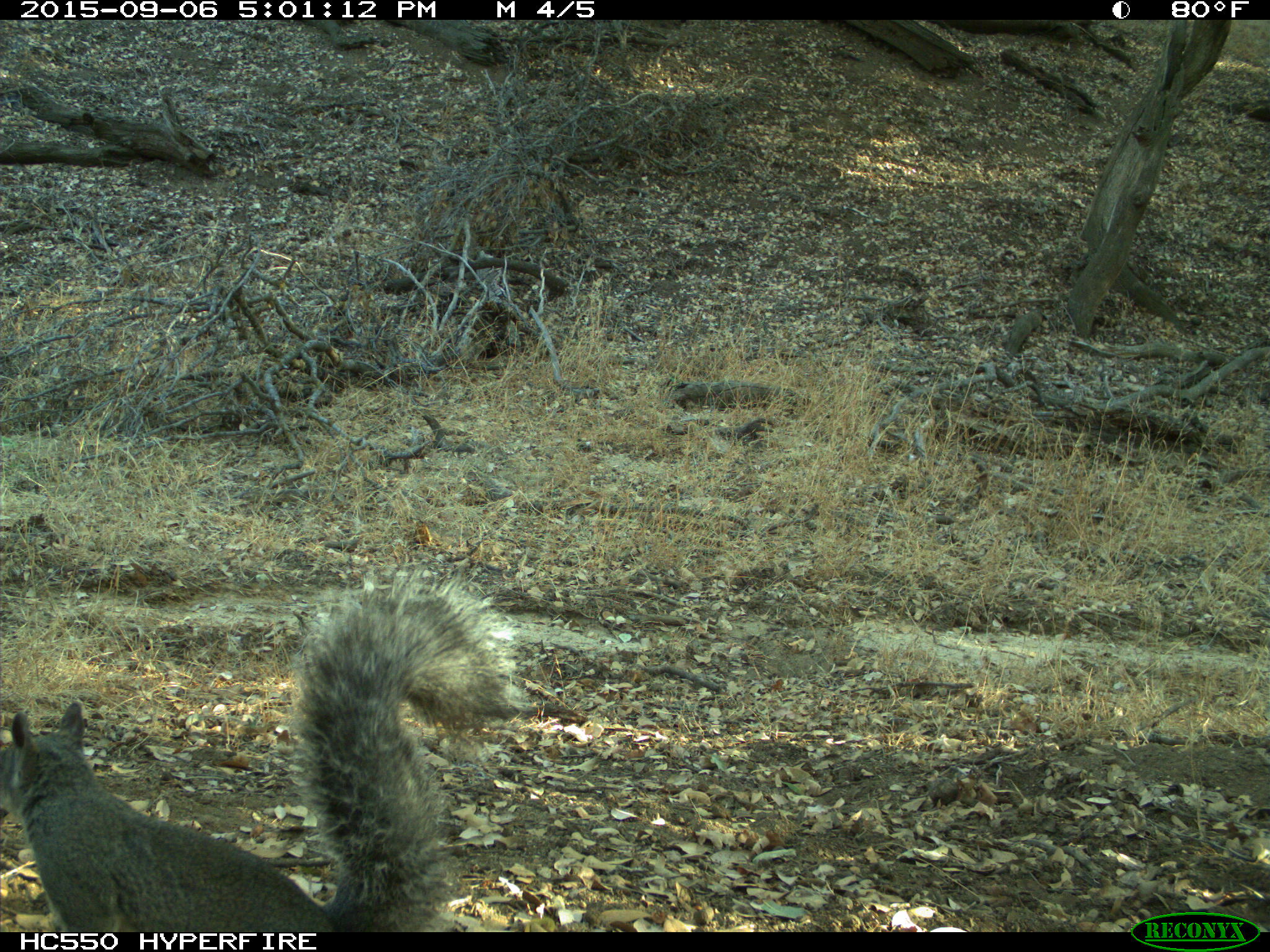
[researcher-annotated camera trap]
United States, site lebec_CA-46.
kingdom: Animalia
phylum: Chordata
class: Mammalia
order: Rodentia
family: Sciuridae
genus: Sciurus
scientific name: Sciurus carolinensis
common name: eastern gray squirrel